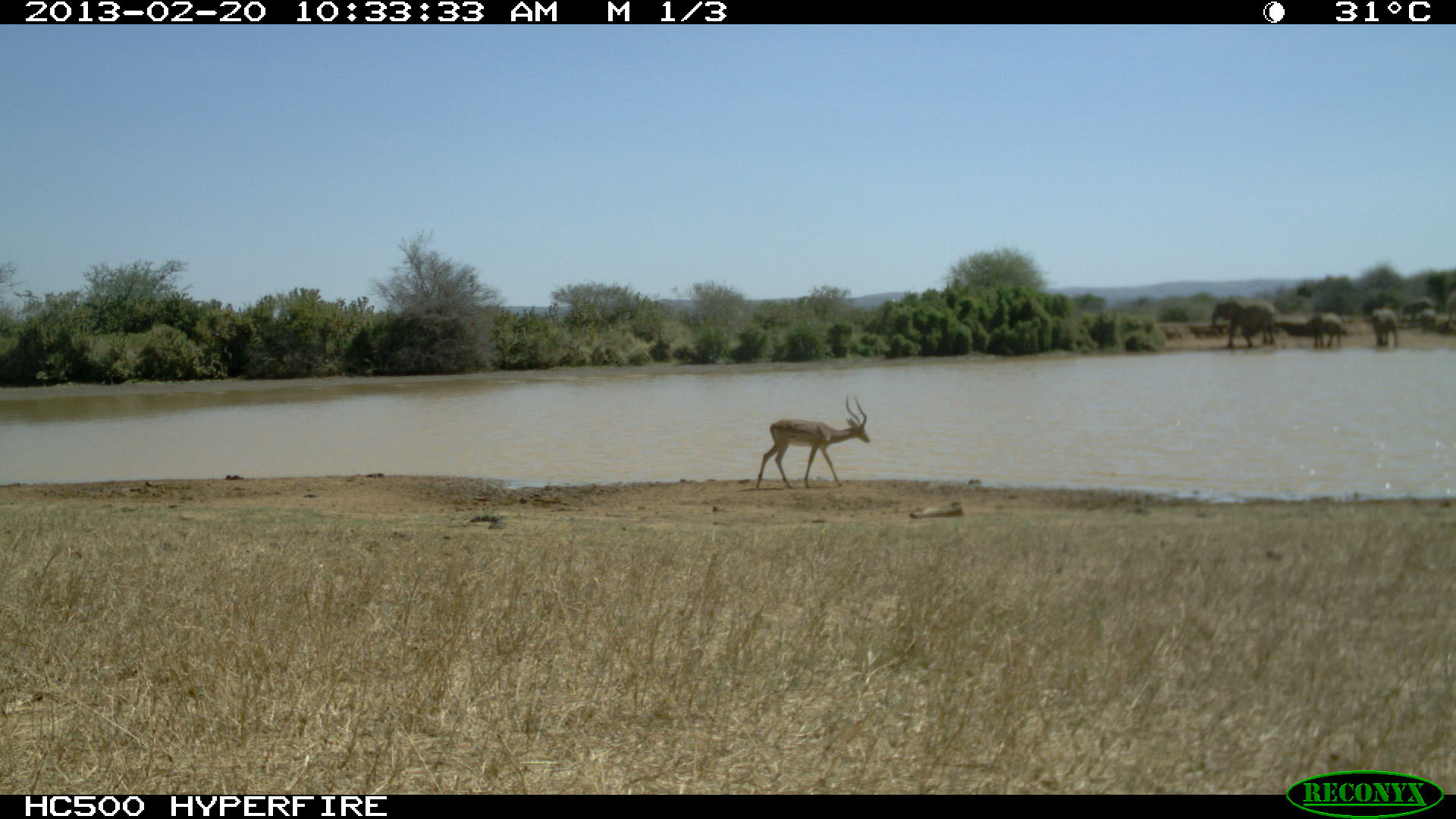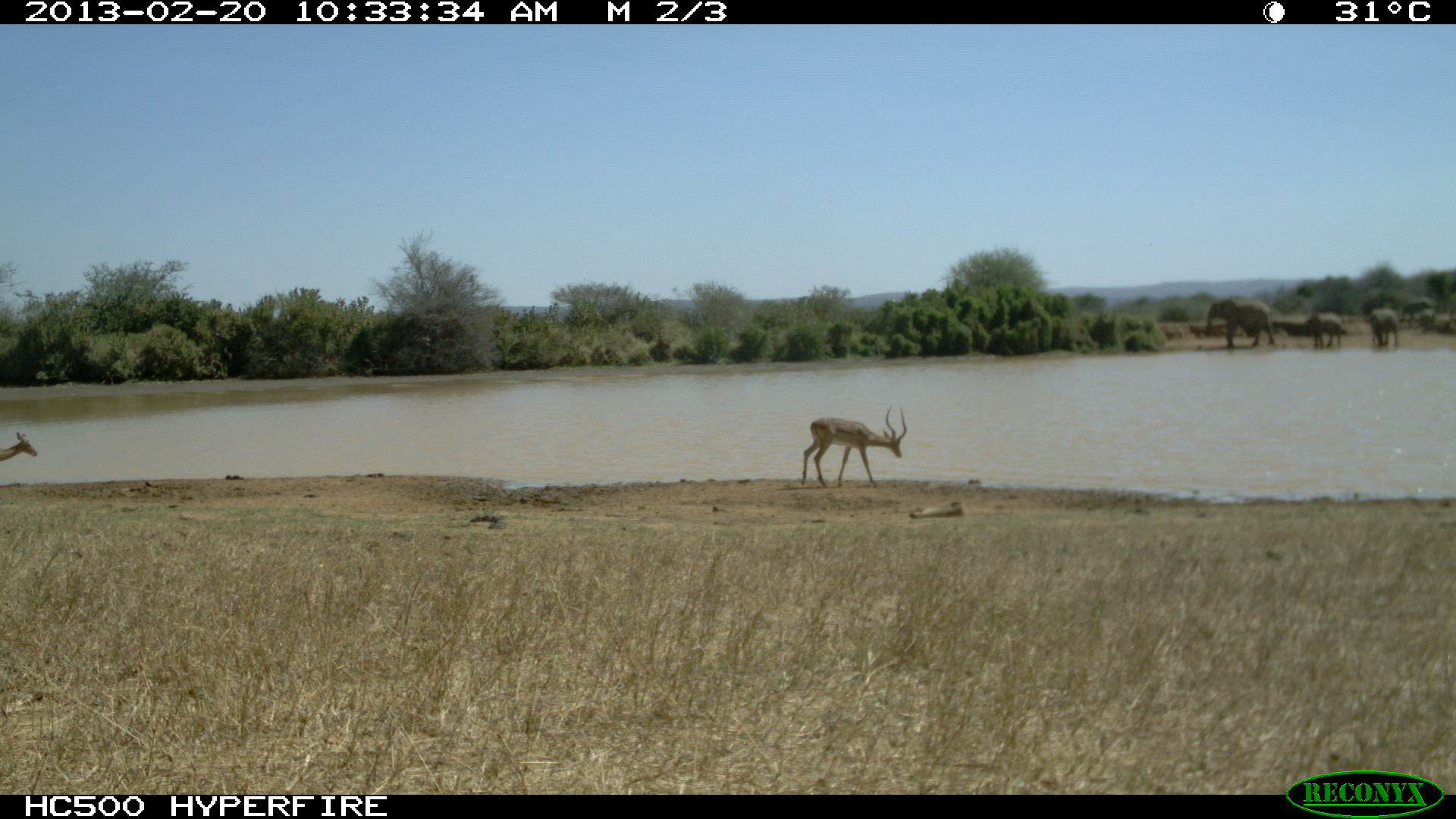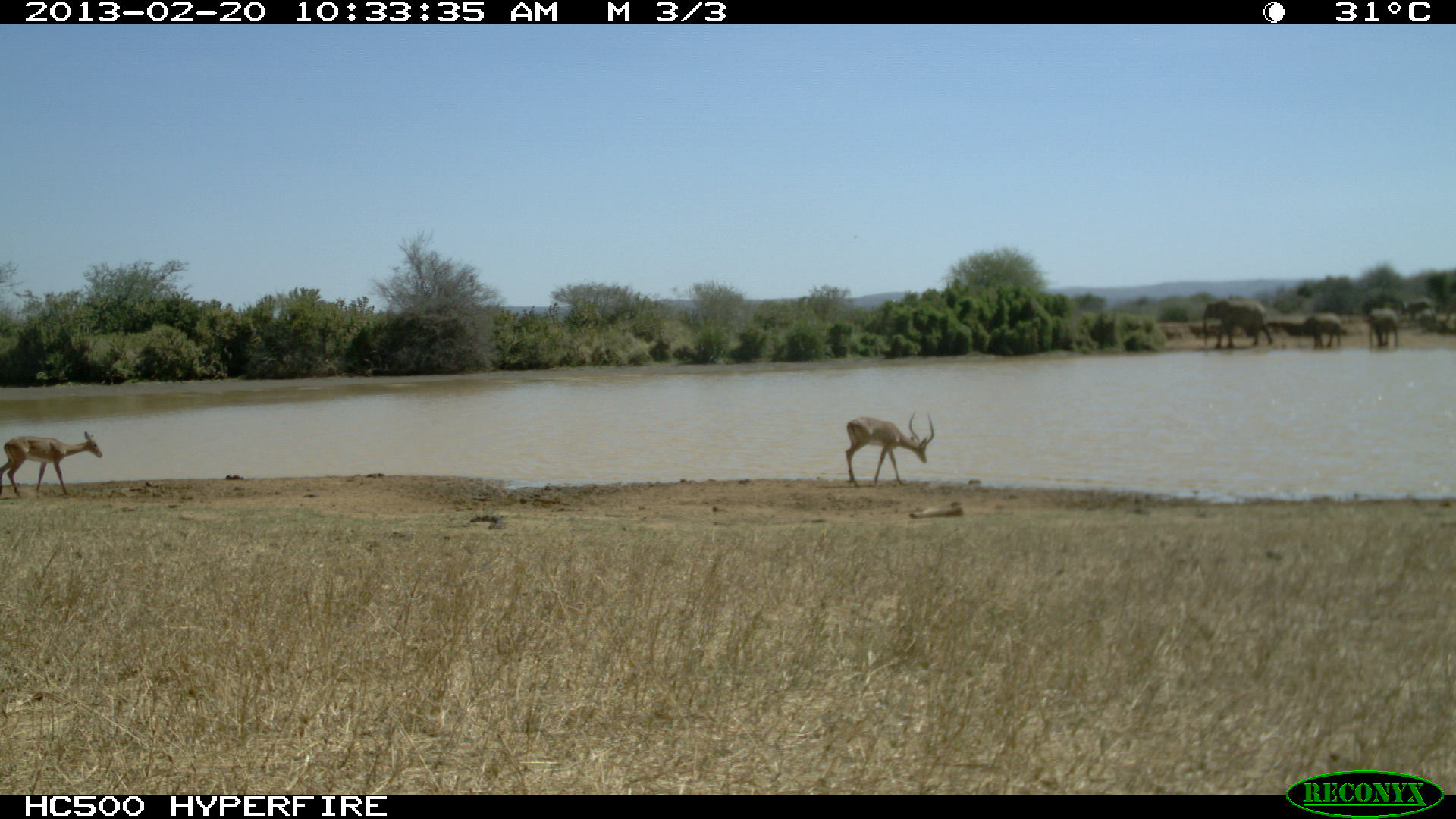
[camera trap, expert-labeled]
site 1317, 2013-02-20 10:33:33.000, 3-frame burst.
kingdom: Animalia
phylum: Chordata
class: Mammalia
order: Artiodactyla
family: Bovidae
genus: Aepyceros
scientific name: Aepyceros melampus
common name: impala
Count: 1.